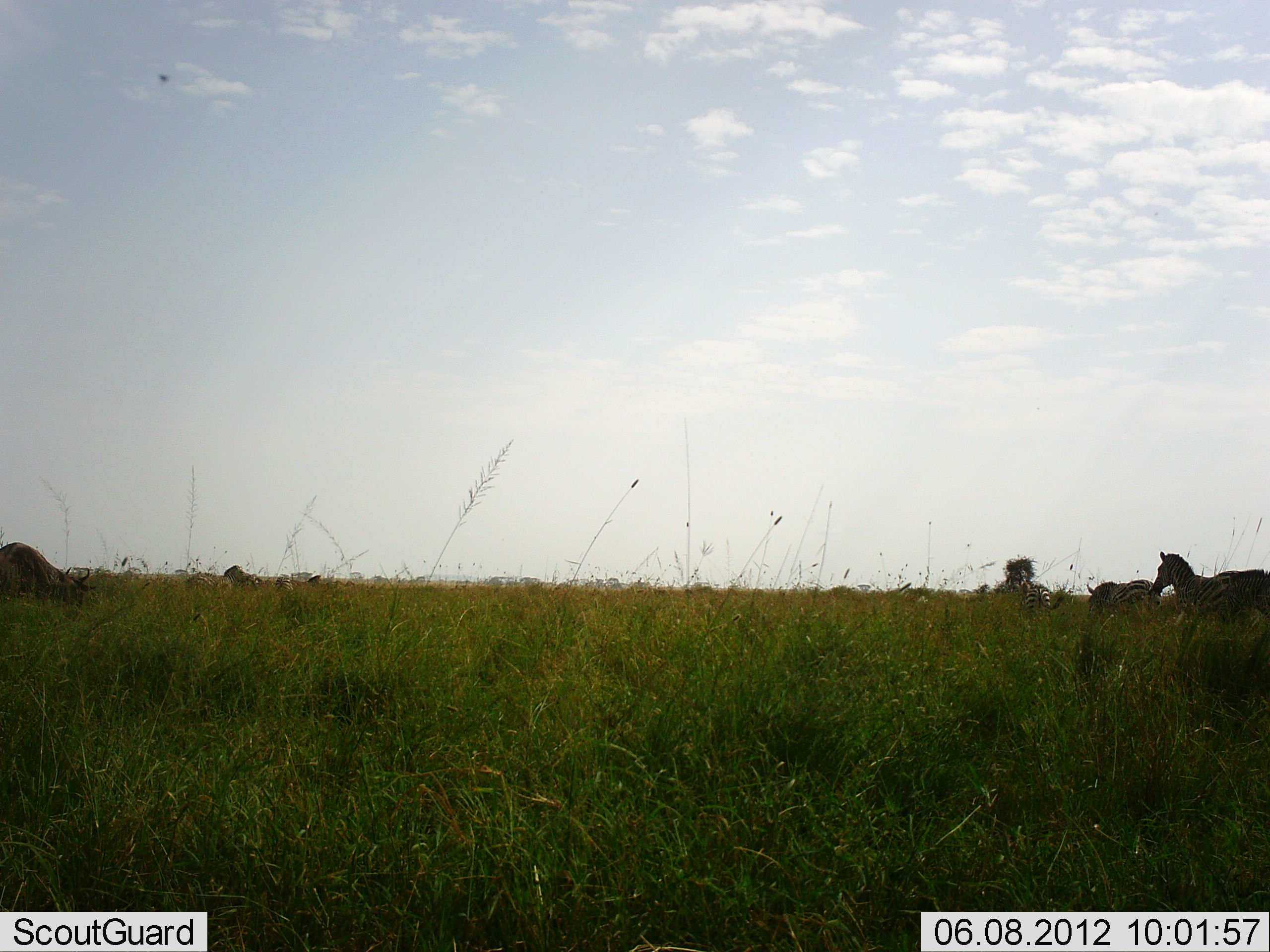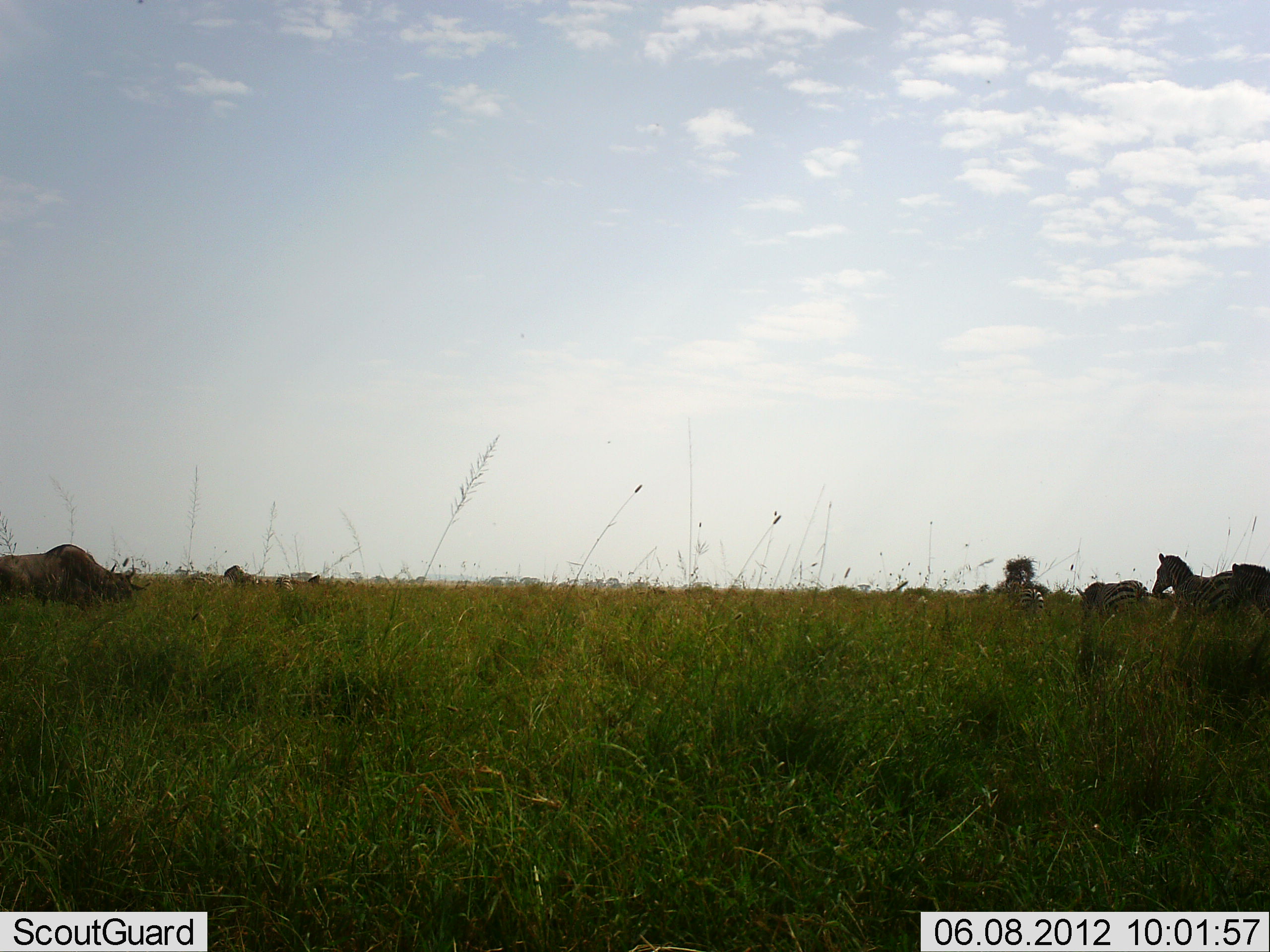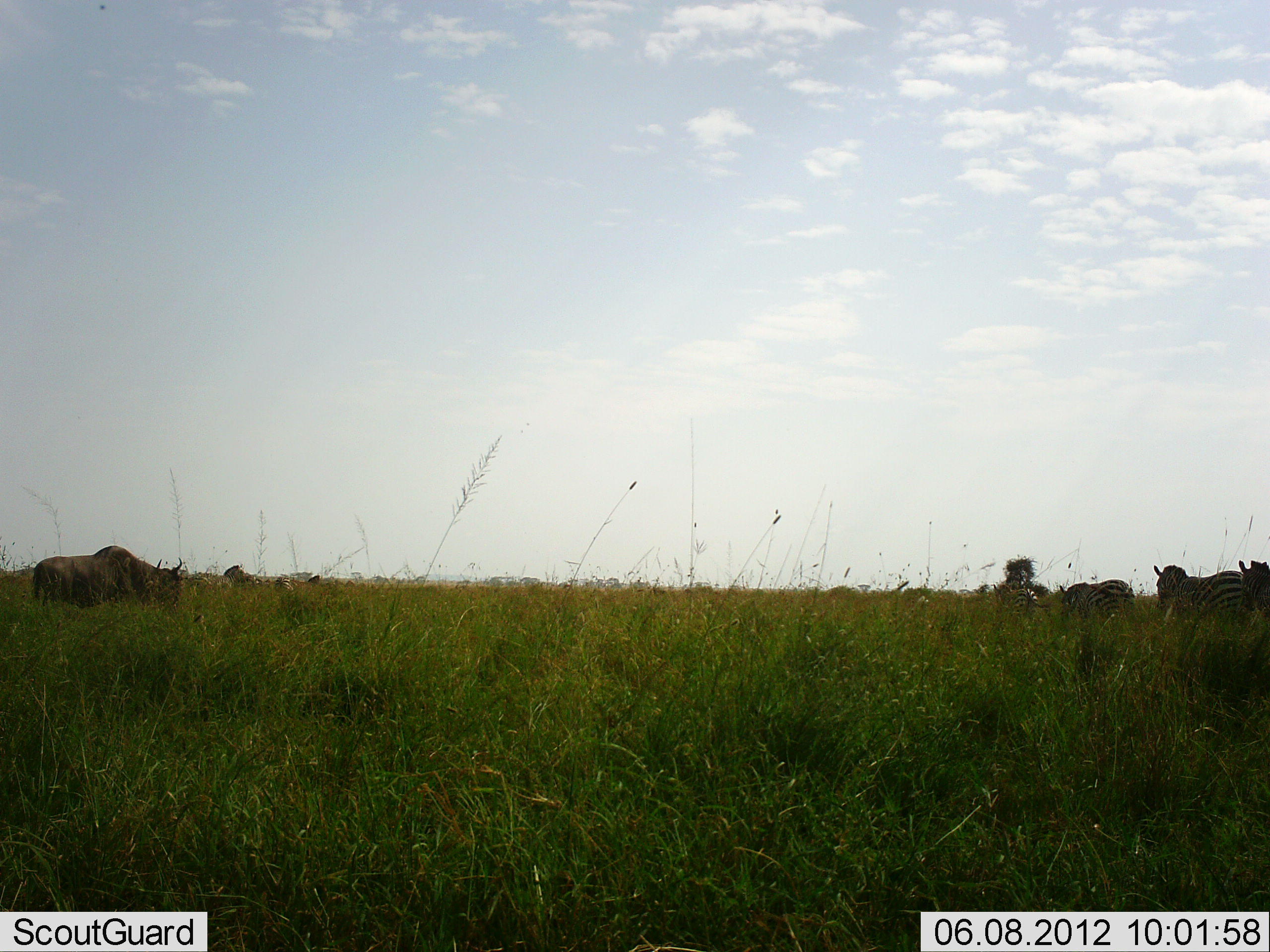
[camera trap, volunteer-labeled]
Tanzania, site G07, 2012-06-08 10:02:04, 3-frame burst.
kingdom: Animalia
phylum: Chordata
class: Mammalia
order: Artiodactyla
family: Bovidae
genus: Connochaetes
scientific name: Connochaetes taurinus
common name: blue wildebeest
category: wildebeest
Wildebeest (blue wildebeest) (Connochaetes taurinus), count 1. Behavior (volunteer vote fractions): standing 0%, resting 0%, moving 100%, interacting 0%. Young present (vote fraction): 0%. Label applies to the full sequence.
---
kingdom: Animalia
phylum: Chordata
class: Mammalia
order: Perissodactyla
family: Equidae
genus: Equus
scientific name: Equus quagga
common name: plains zebra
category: zebra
Zebra (plains zebra) (Equus quagga), count 4. Behavior (volunteer vote fractions): standing 45%, resting 0%, moving 45%, interacting 0%. Young present (vote fraction): 0%. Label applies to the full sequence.